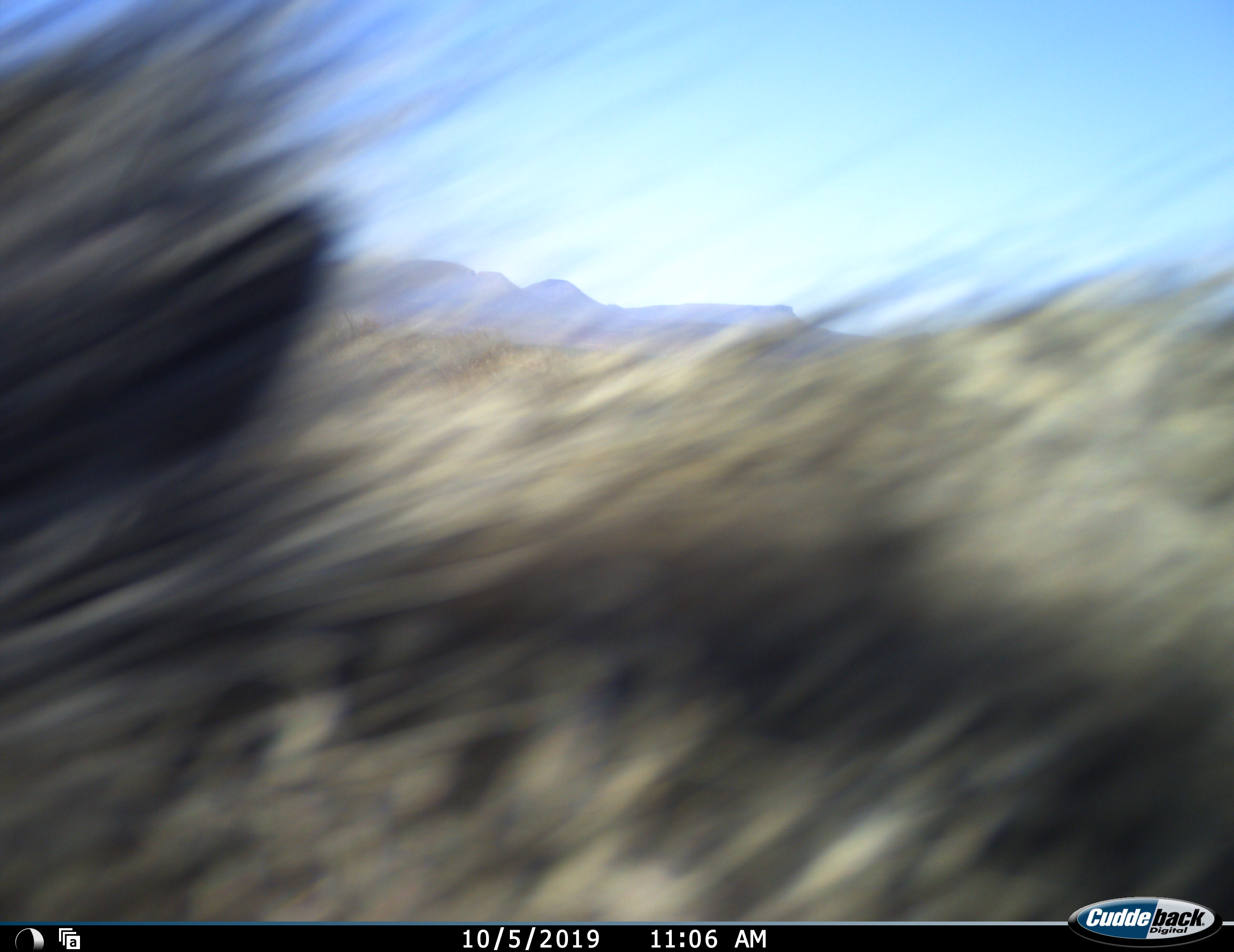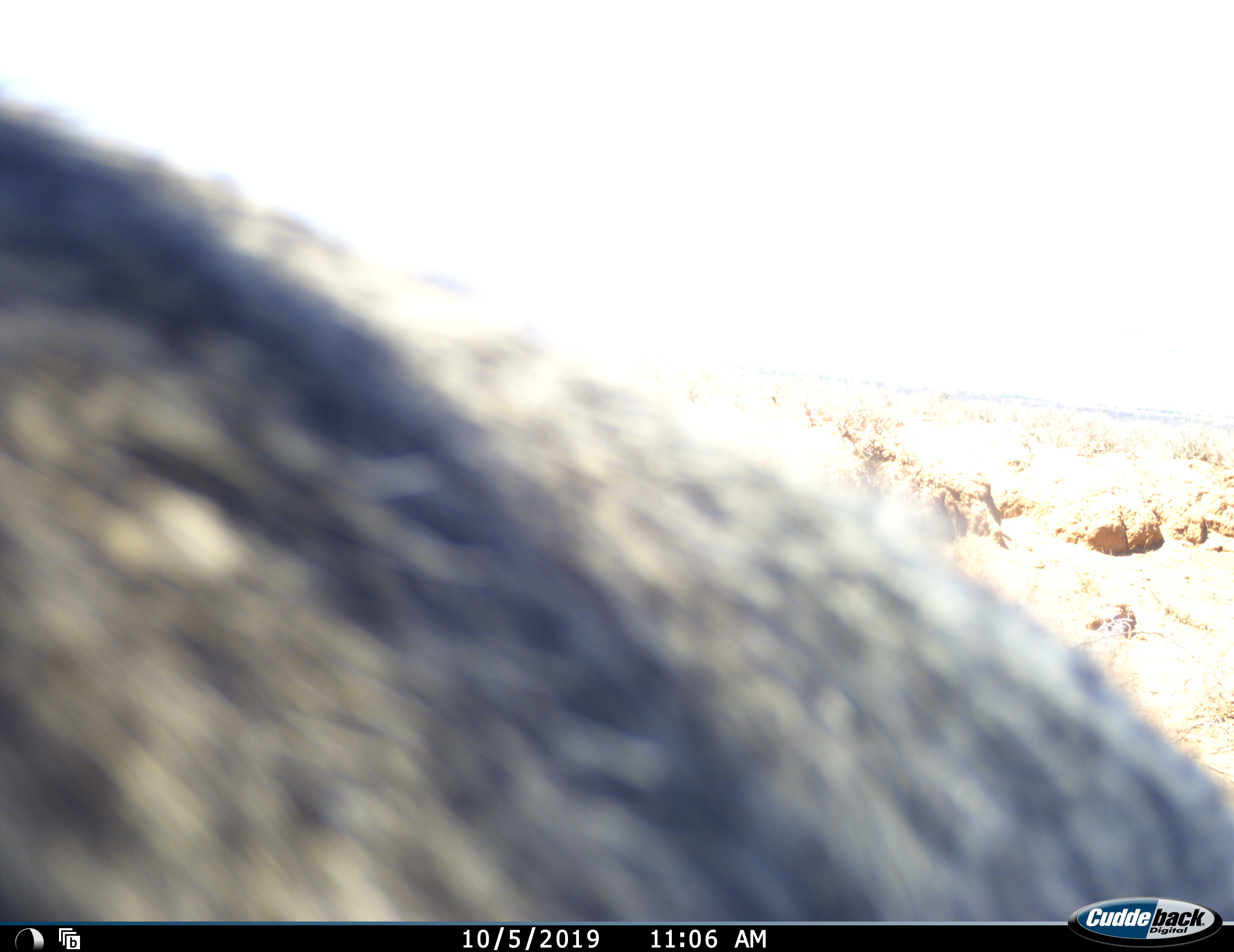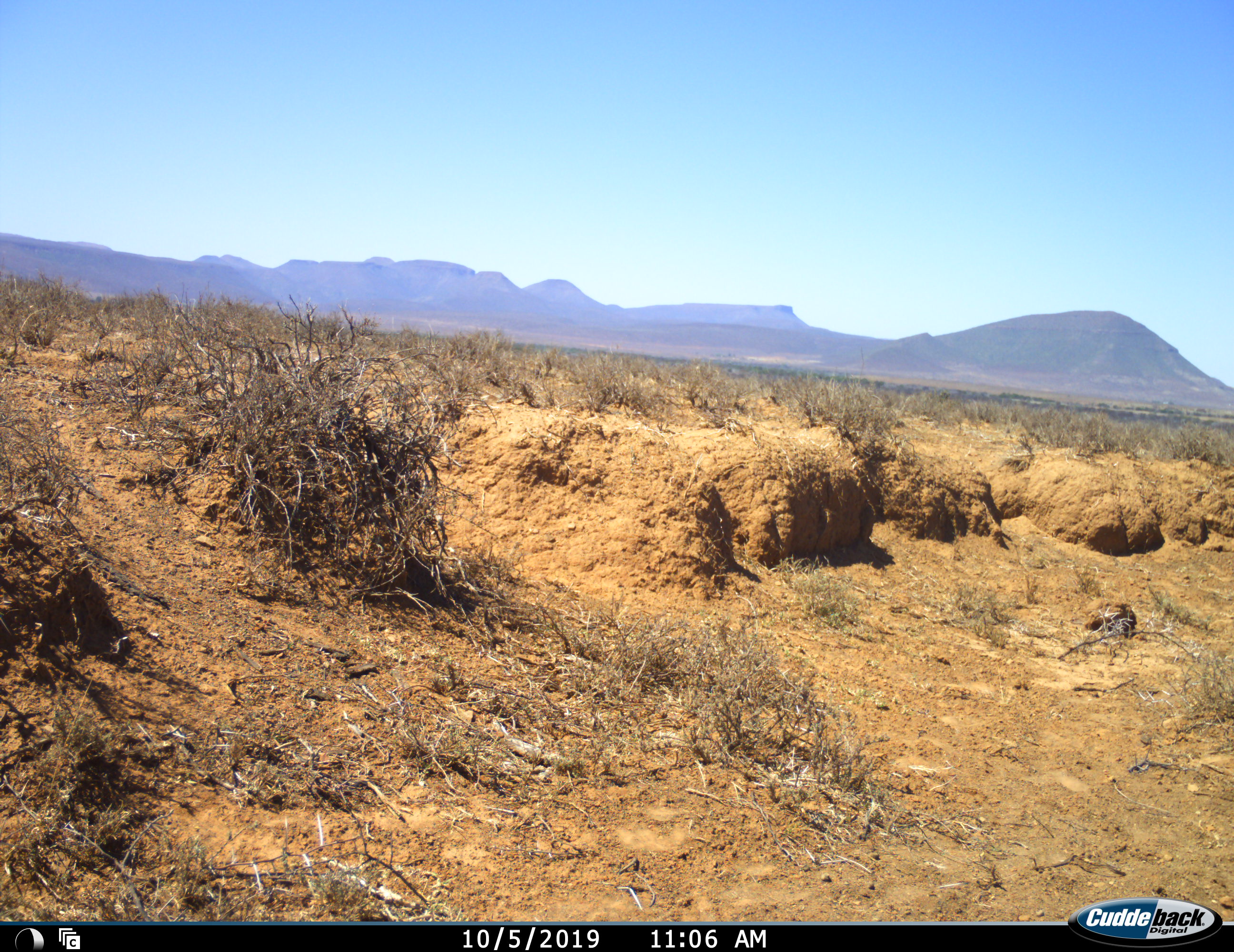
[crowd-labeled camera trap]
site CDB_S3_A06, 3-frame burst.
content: unidentified animal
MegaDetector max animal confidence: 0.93